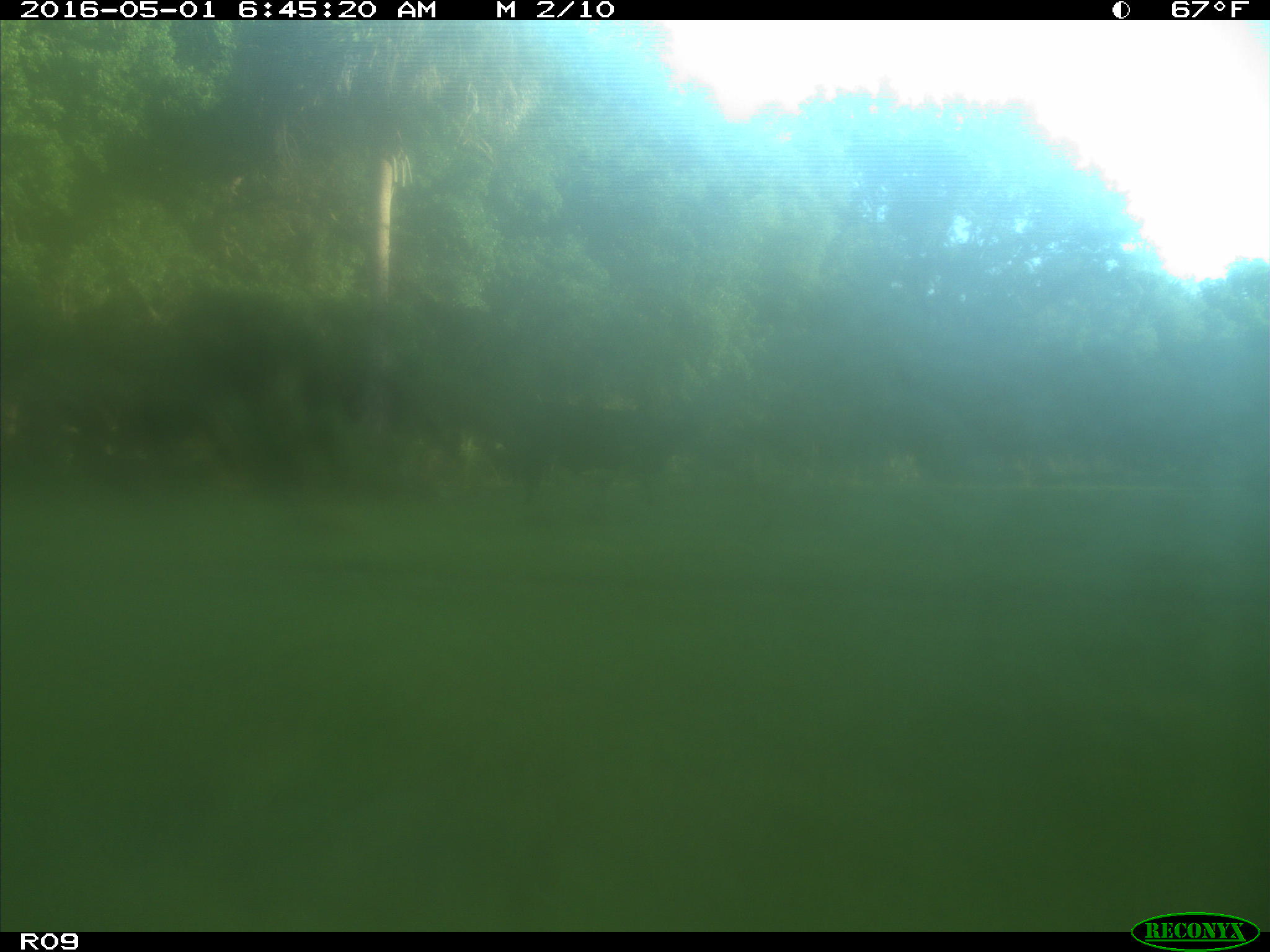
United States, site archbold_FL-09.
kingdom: Animalia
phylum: Chordata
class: Mammalia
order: Artiodactyla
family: Bovidae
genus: Bos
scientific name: Bos taurus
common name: domestic cow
Bos taurus (domestic cow).